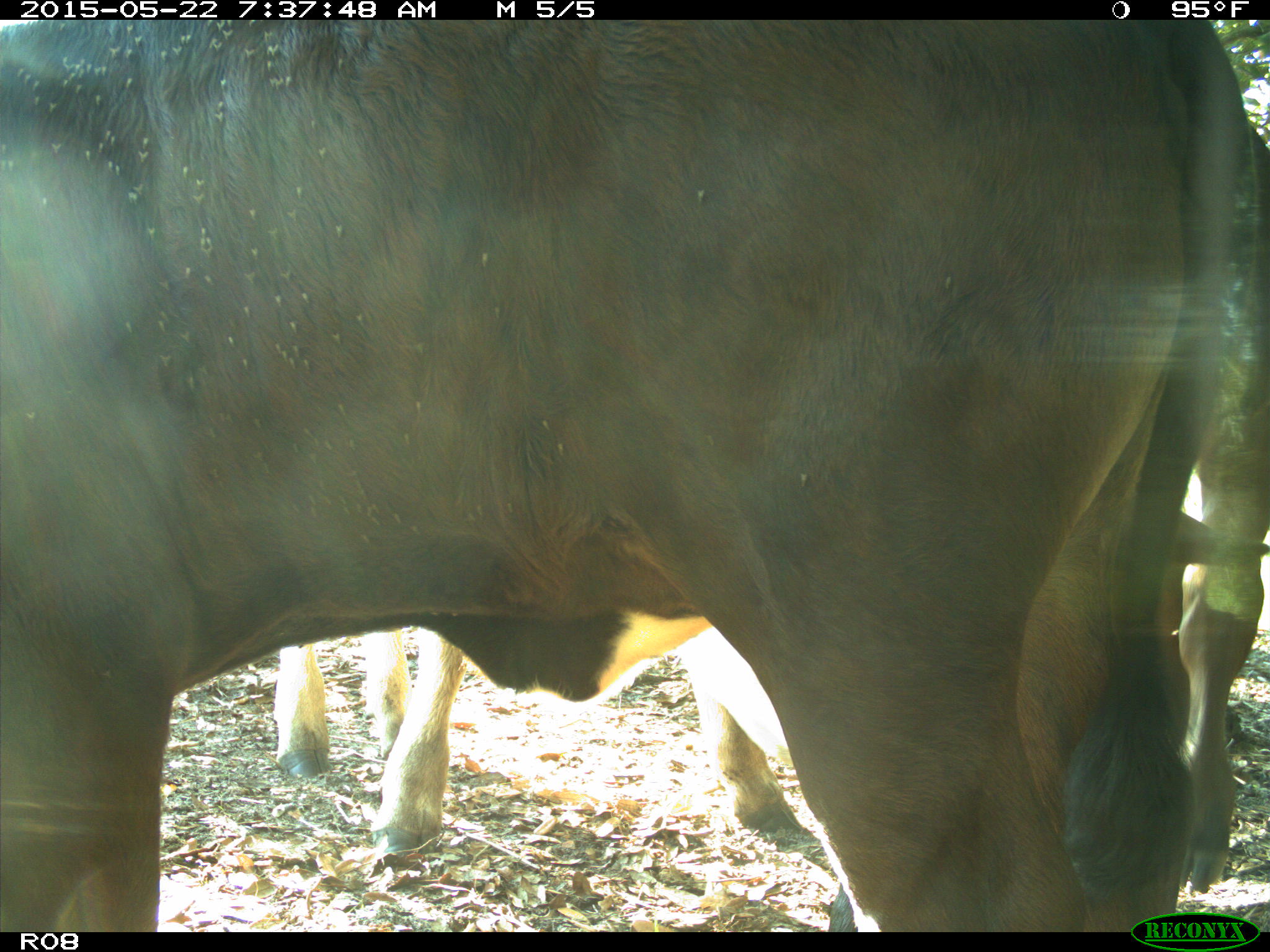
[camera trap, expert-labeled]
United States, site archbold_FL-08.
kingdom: Animalia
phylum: Chordata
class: Mammalia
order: Artiodactyla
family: Bovidae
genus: Bos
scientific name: Bos taurus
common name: domestic cow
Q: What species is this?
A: Bos taurus (domestic cow).